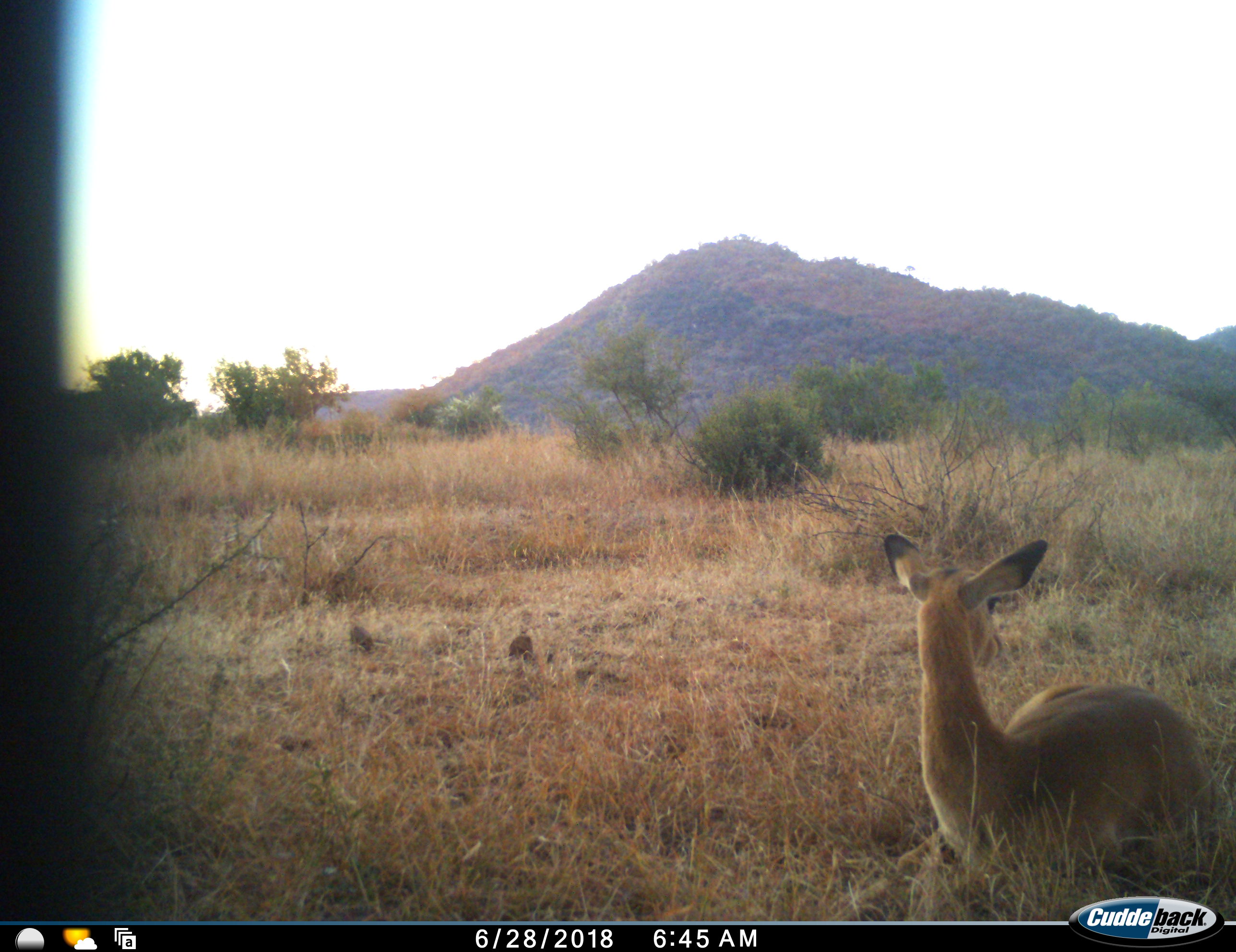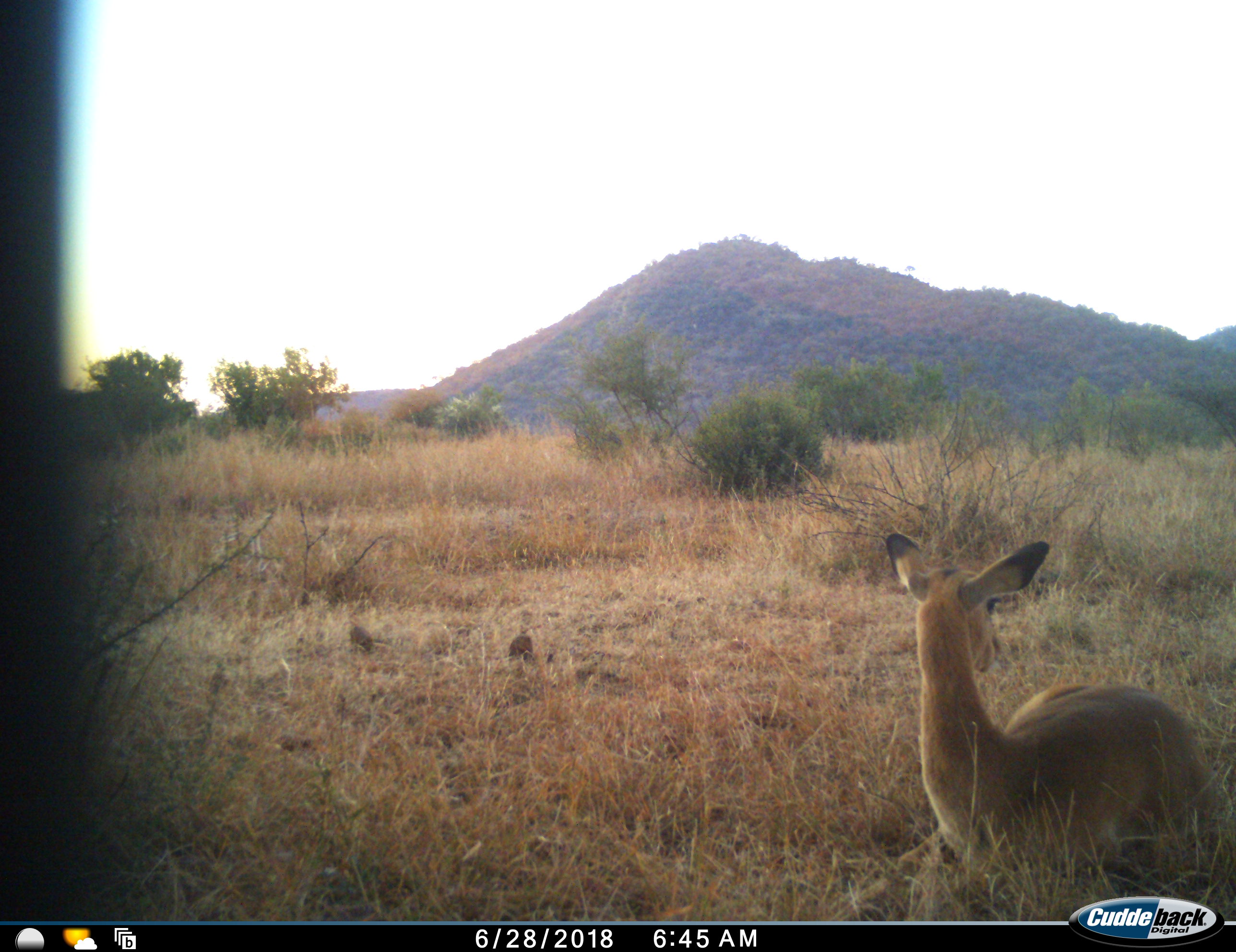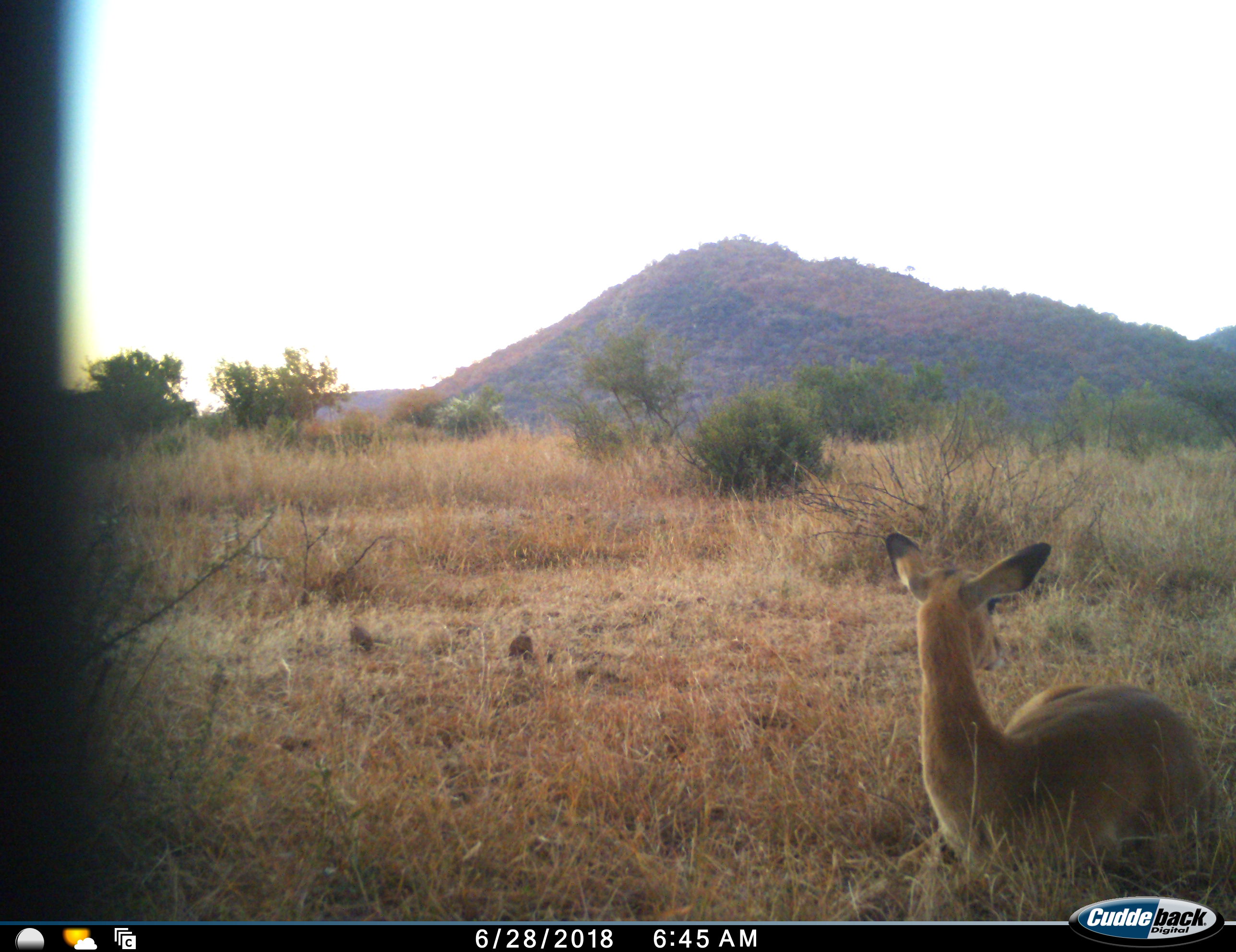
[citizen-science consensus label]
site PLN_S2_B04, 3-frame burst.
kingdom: Animalia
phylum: Chordata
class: Mammalia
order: Artiodactyla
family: Bovidae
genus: Aepyceros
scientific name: Aepyceros melampus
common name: impala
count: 1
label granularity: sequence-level